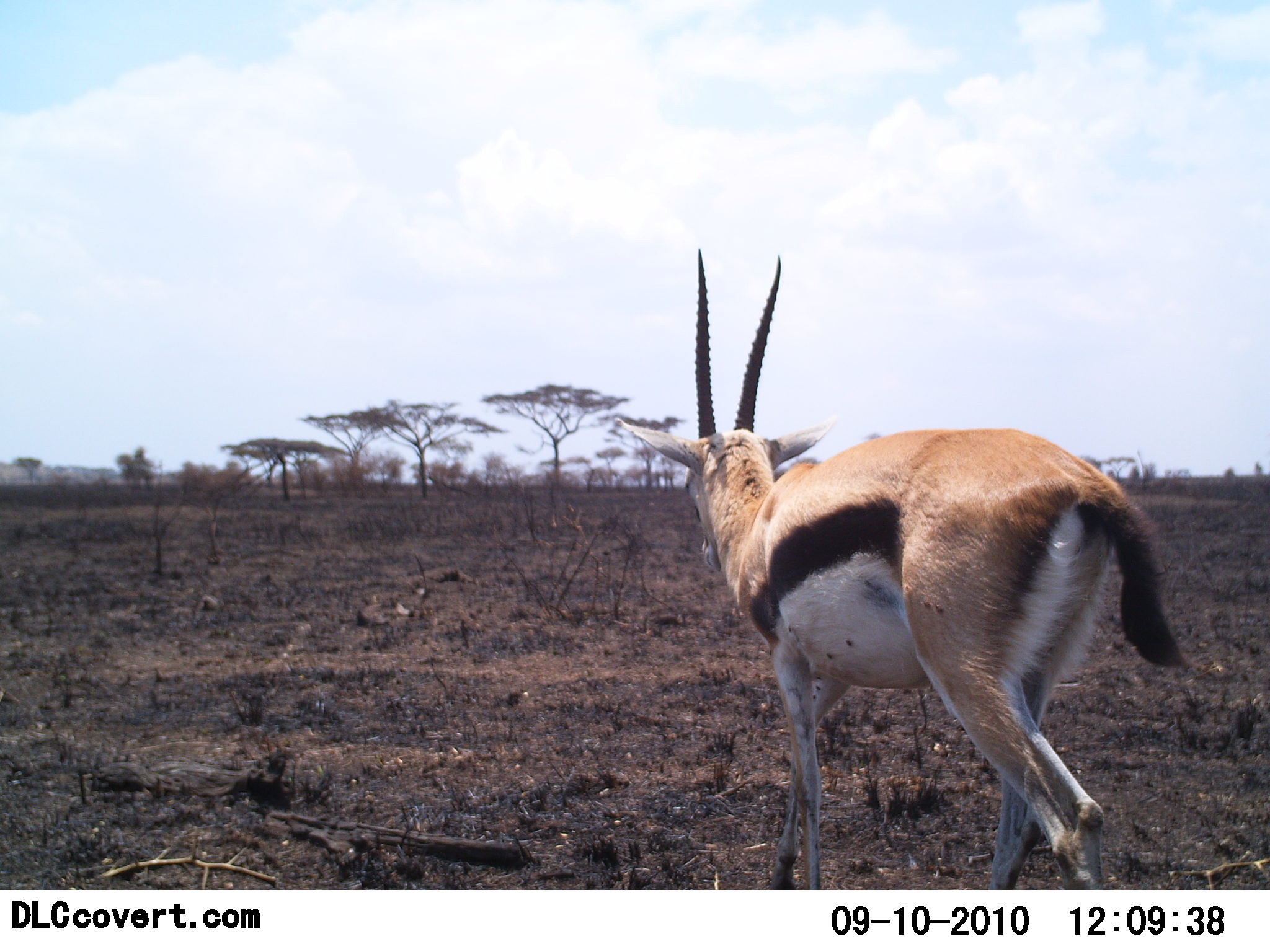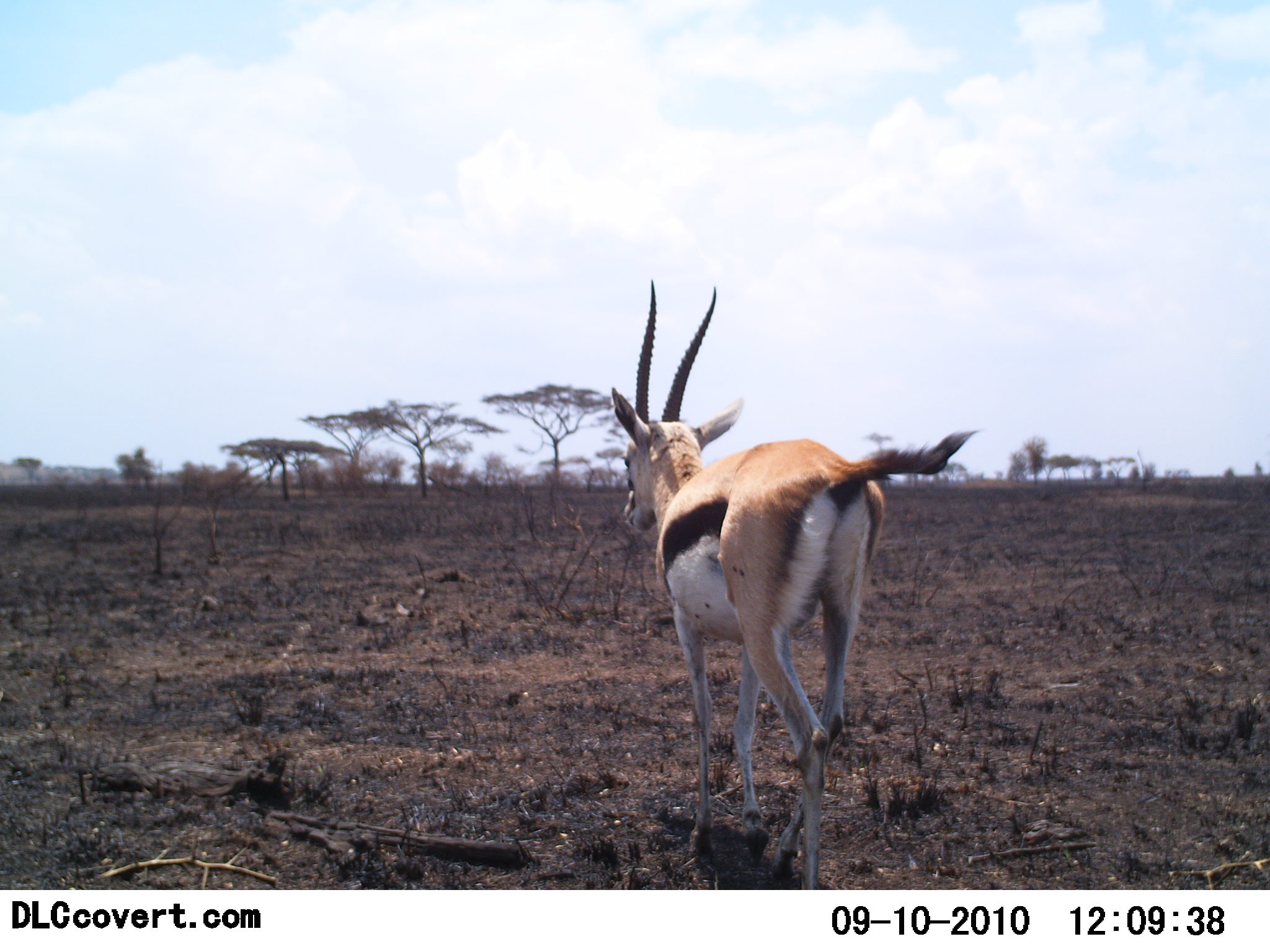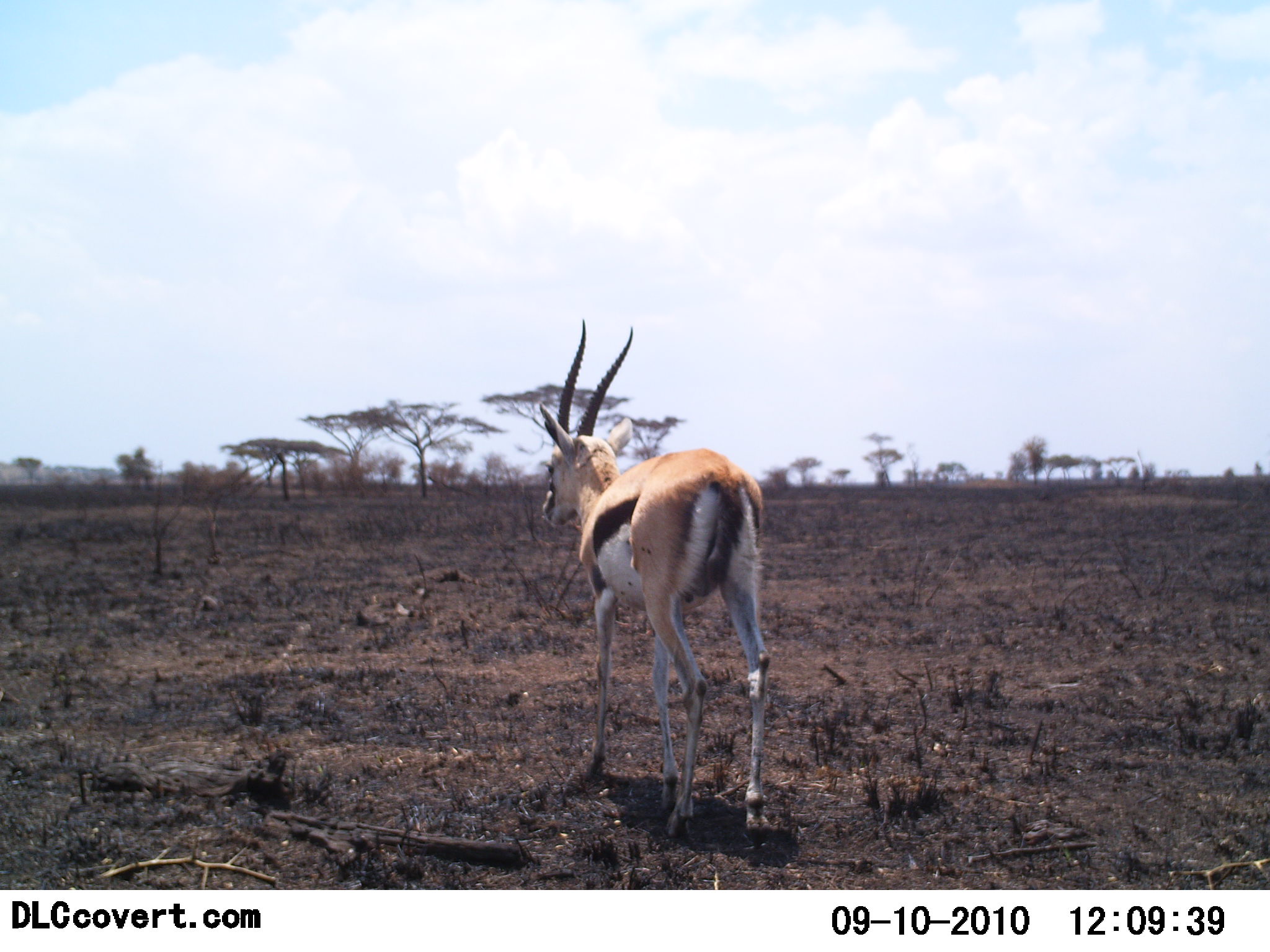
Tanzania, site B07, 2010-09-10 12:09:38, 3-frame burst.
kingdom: Animalia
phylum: Chordata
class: Mammalia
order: Artiodactyla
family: Bovidae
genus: Eudorcas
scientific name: Eudorcas thomsonii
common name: thomson's gazelle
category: gazellethomsons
Gazellethomsons (thomson's gazelle) (Eudorcas thomsonii), count 1. Behavior (volunteer vote fractions): standing 0%, resting 0%, moving 100%, interacting 0%. Young present (vote fraction): 0%. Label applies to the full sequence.